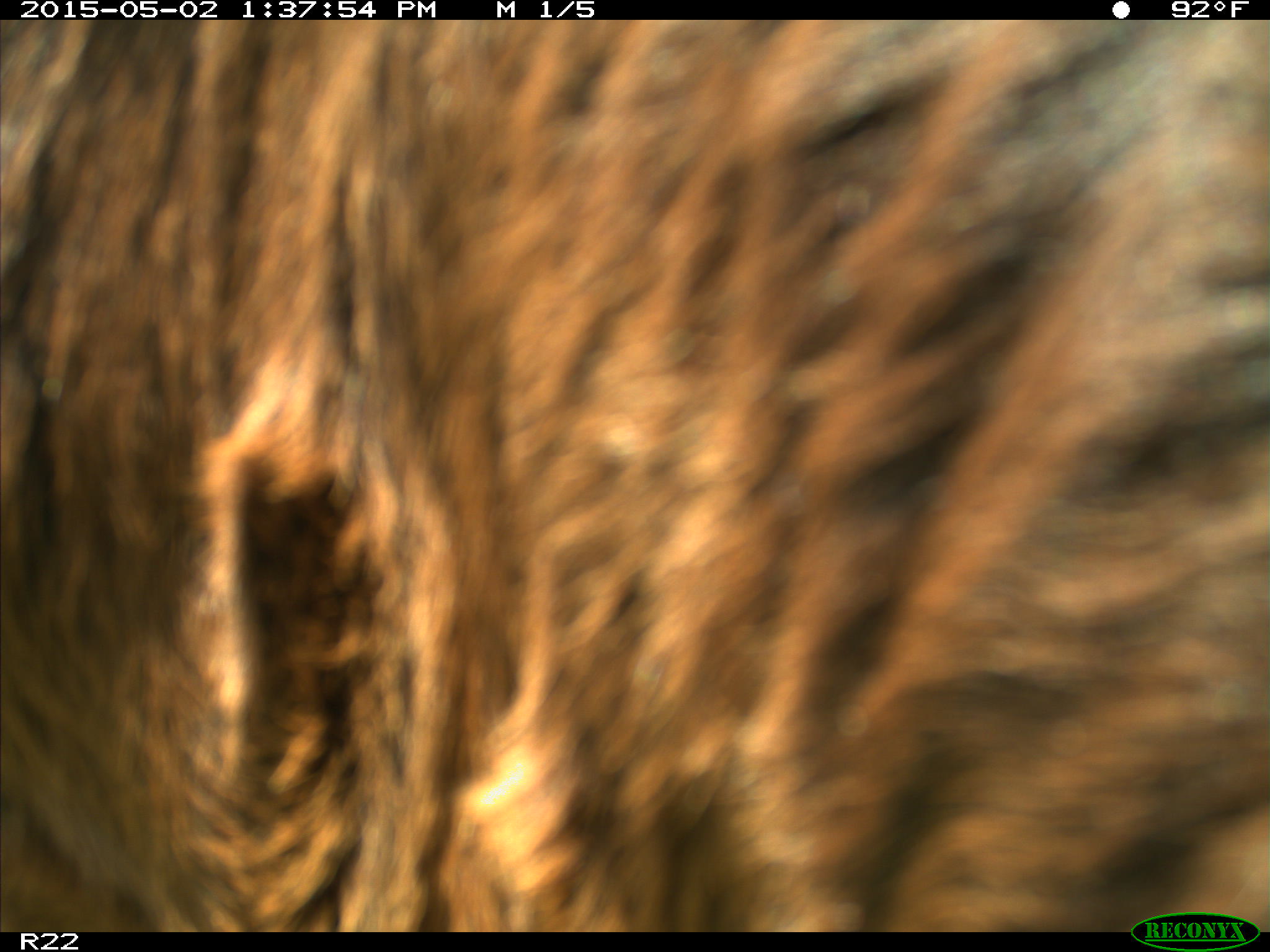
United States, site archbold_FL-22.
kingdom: Animalia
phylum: Chordata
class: Mammalia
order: Artiodactyla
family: Bovidae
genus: Bos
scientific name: Bos taurus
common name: domestic cow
Bos taurus (domestic cow).